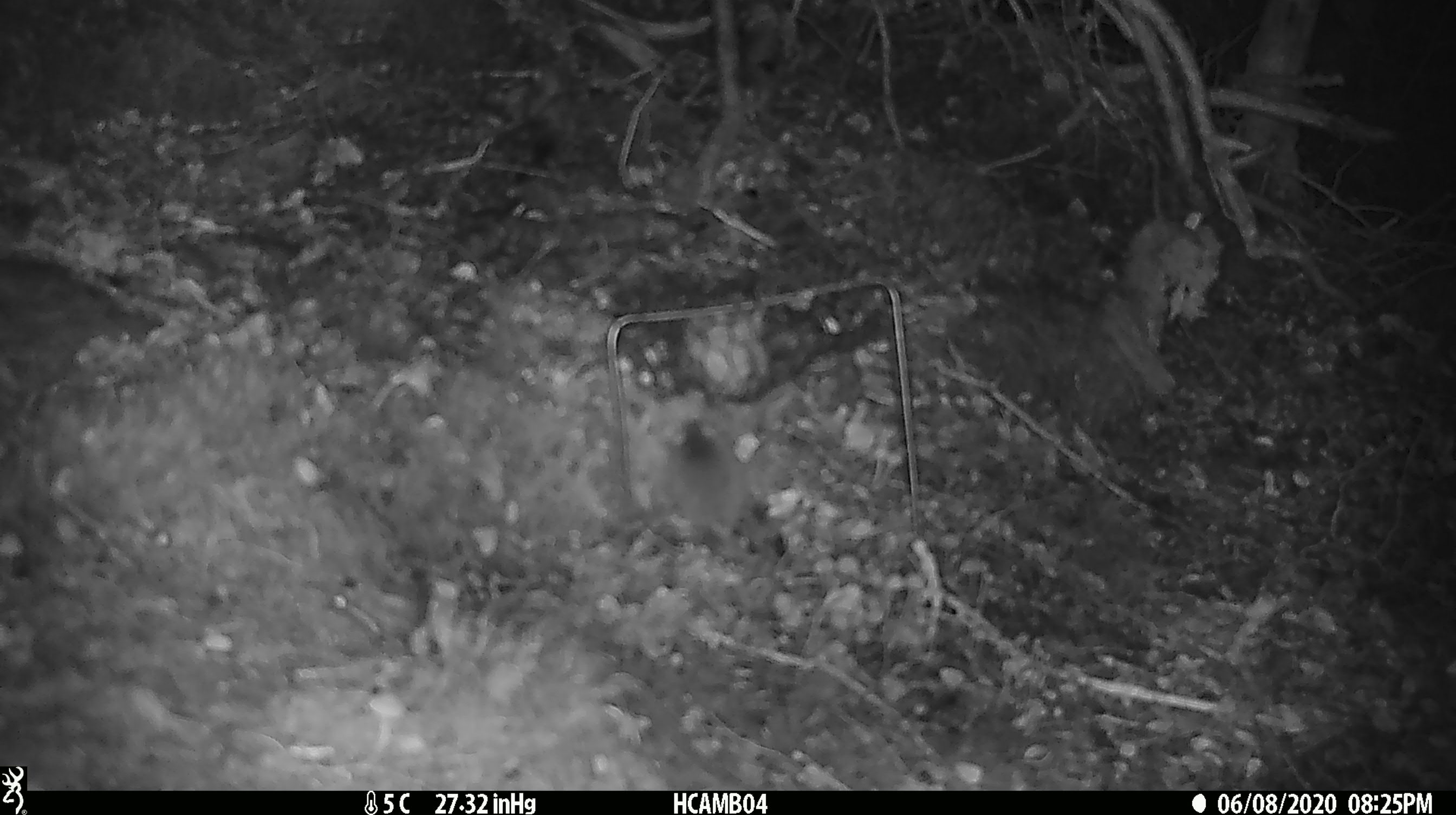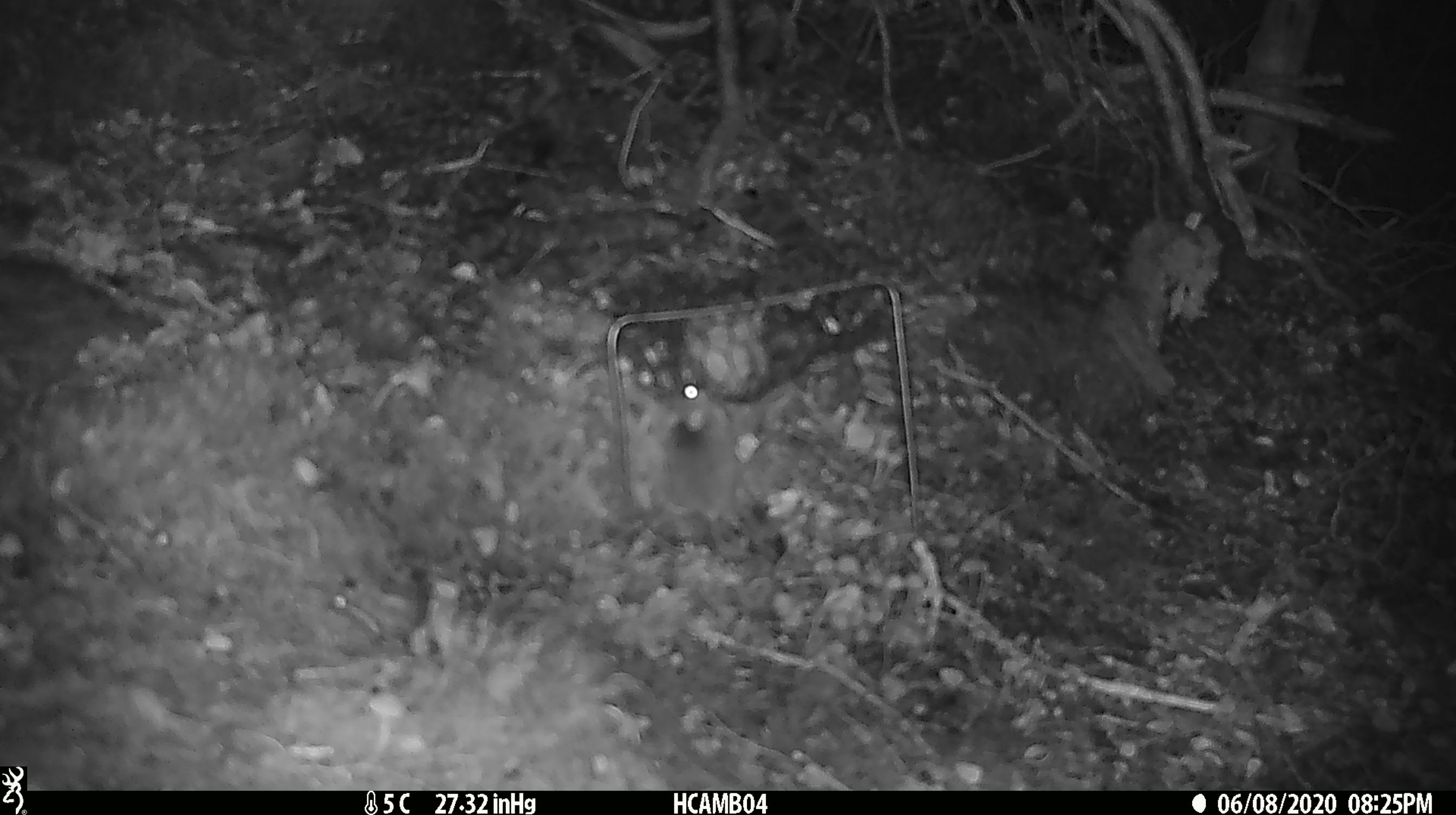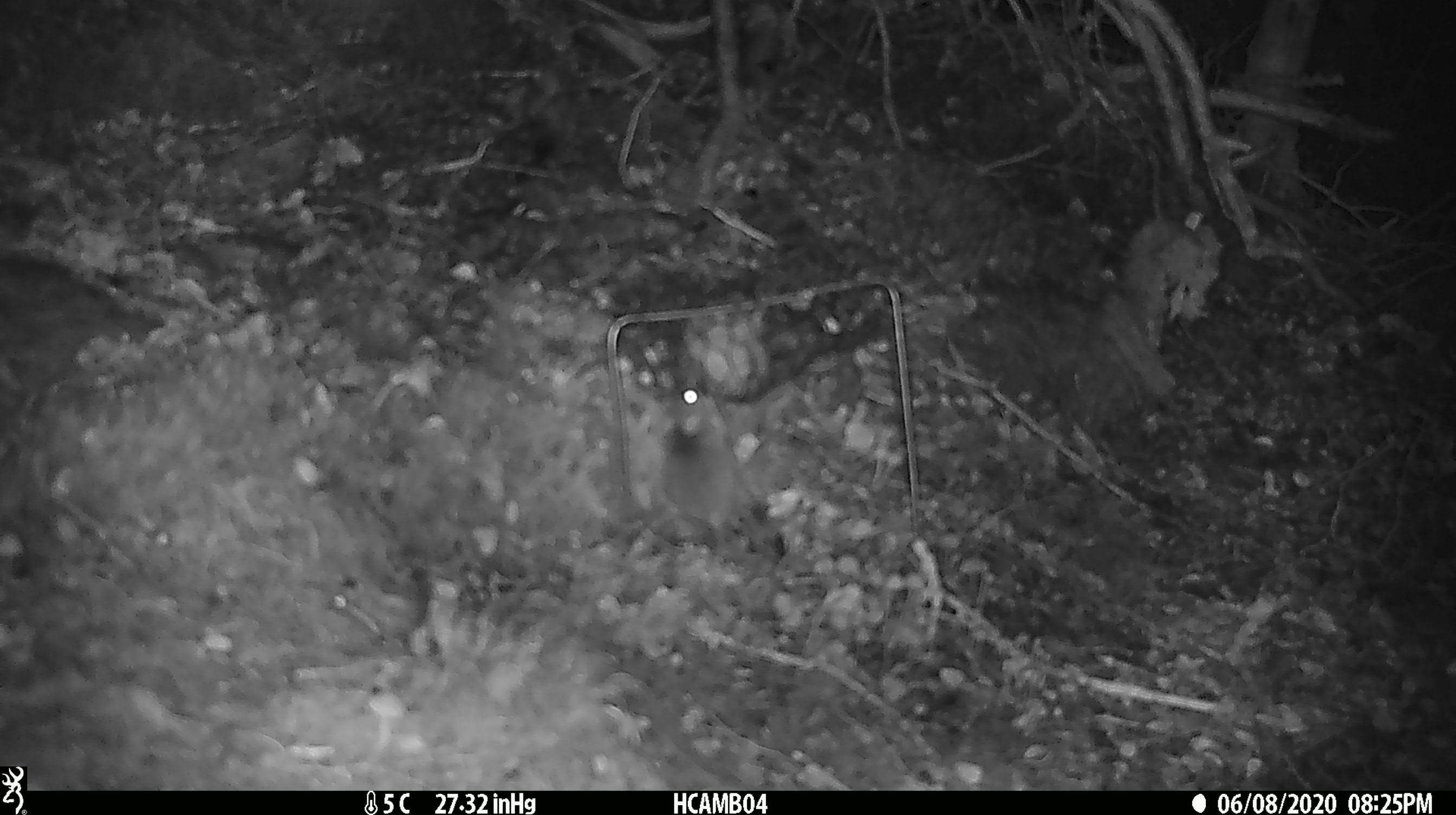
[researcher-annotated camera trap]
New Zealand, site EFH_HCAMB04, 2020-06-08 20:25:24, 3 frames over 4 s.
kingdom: Animalia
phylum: Chordata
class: Mammalia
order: Rodentia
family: Muridae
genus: Mus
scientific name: Mus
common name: mouse